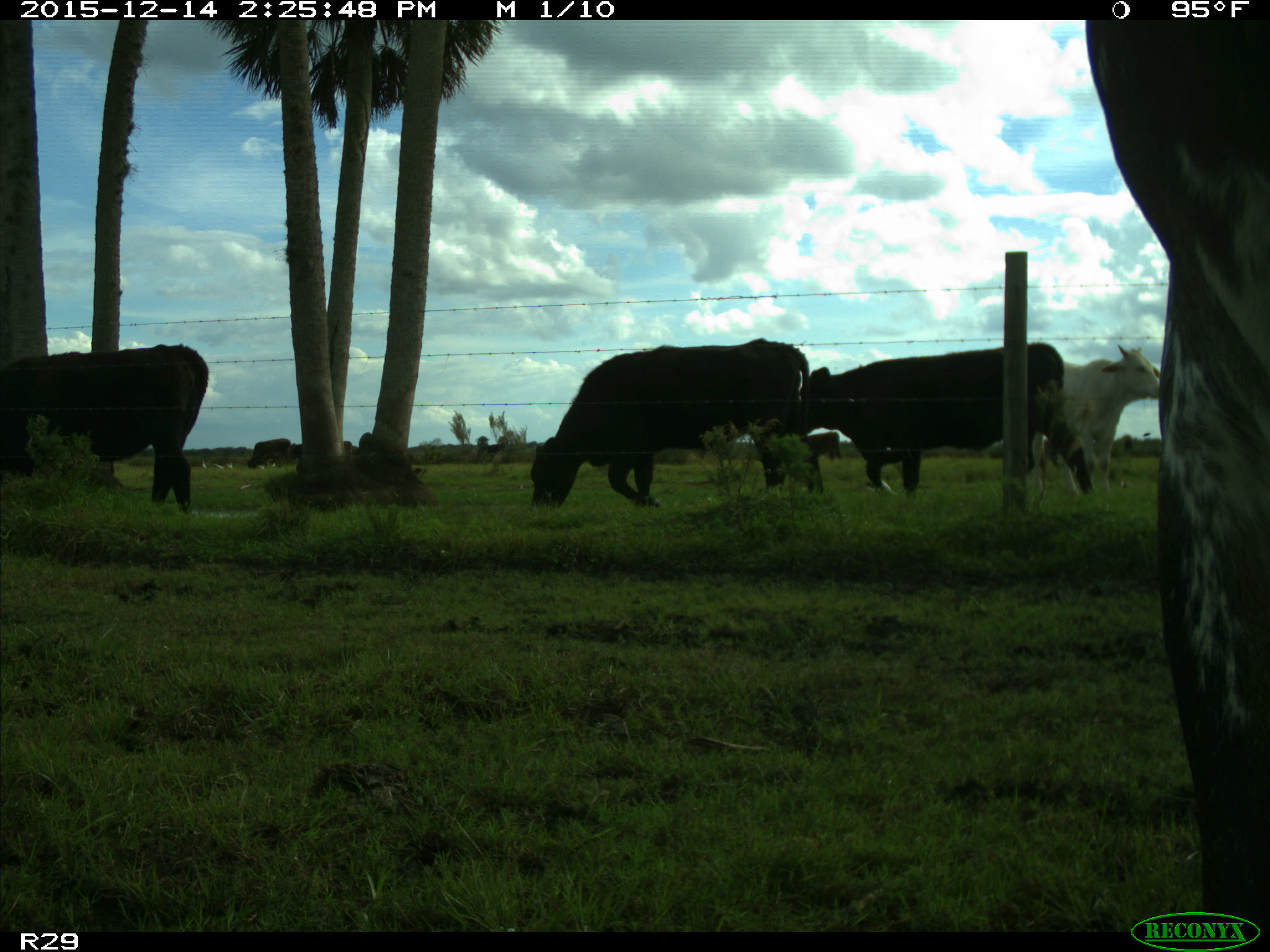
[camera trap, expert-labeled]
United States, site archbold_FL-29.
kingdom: Animalia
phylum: Chordata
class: Mammalia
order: Artiodactyla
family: Bovidae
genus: Bos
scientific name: Bos taurus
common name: domestic cow